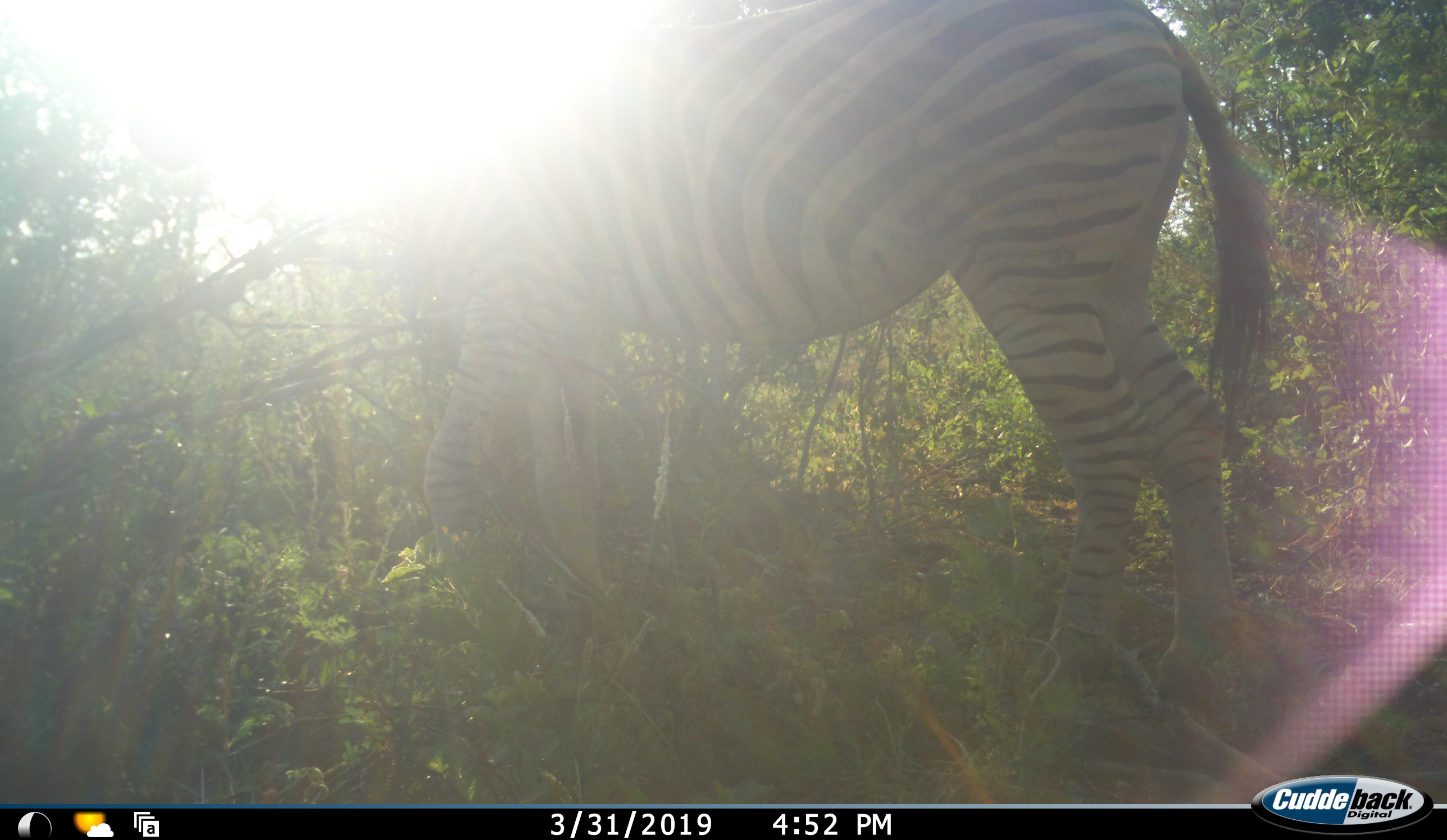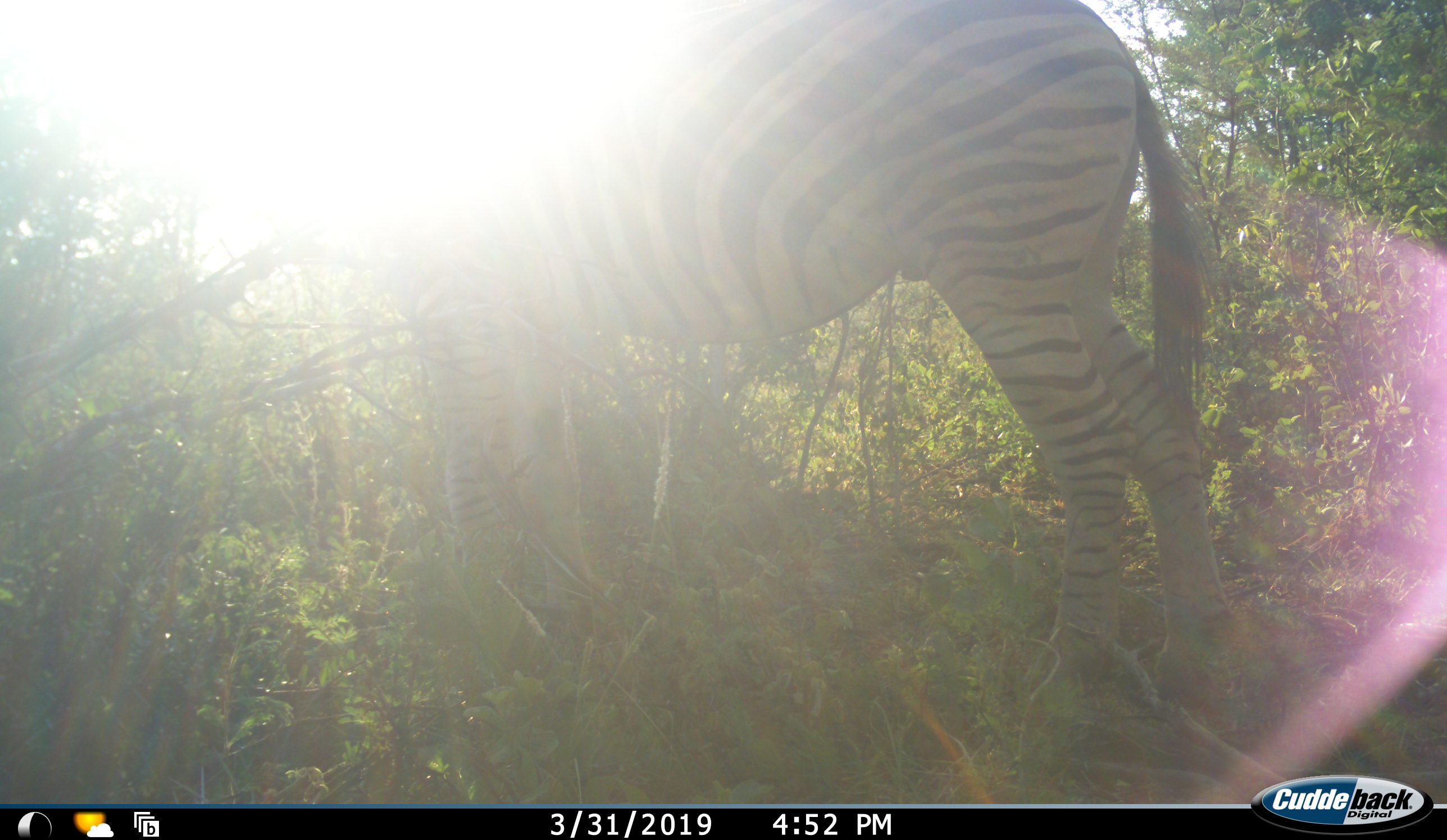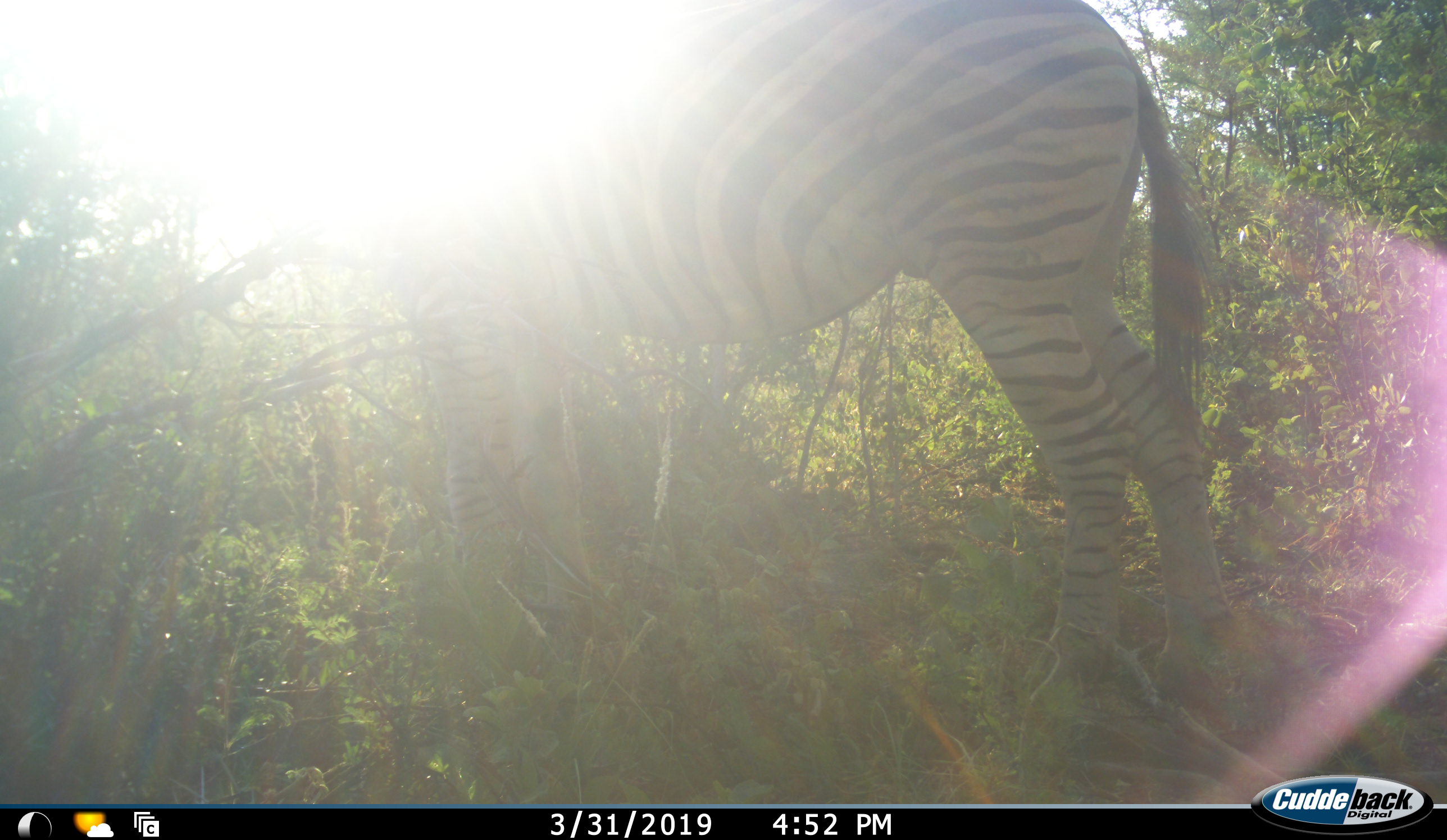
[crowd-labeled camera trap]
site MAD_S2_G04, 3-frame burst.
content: unidentified animal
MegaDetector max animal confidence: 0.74